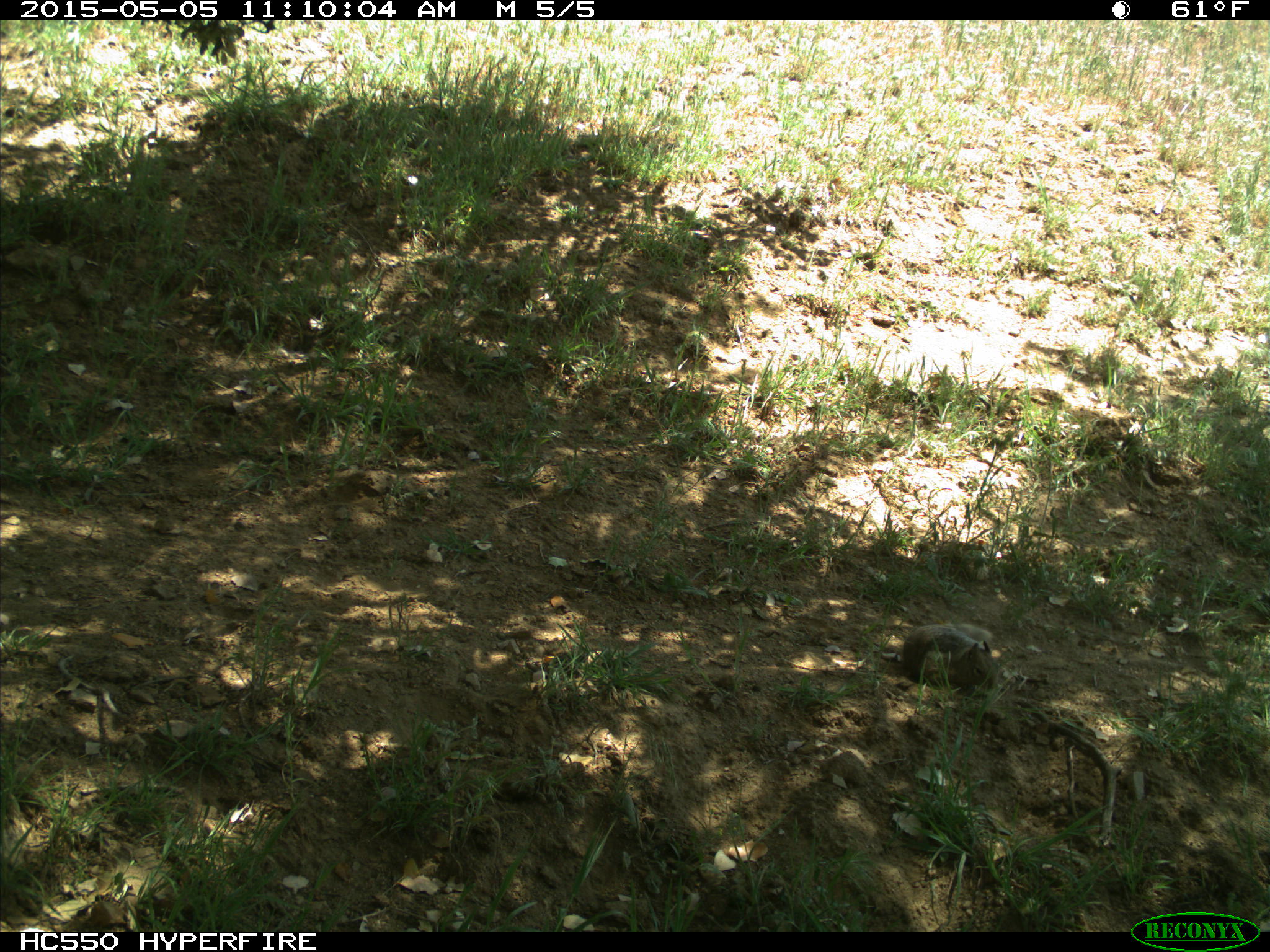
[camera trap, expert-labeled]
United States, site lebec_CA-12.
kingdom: Animalia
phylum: Chordata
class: Mammalia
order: Rodentia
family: Sciuridae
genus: Otospermophilus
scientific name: Otospermophilus beecheyi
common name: california ground squirrel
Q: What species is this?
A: Otospermophilus beecheyi (california ground squirrel).